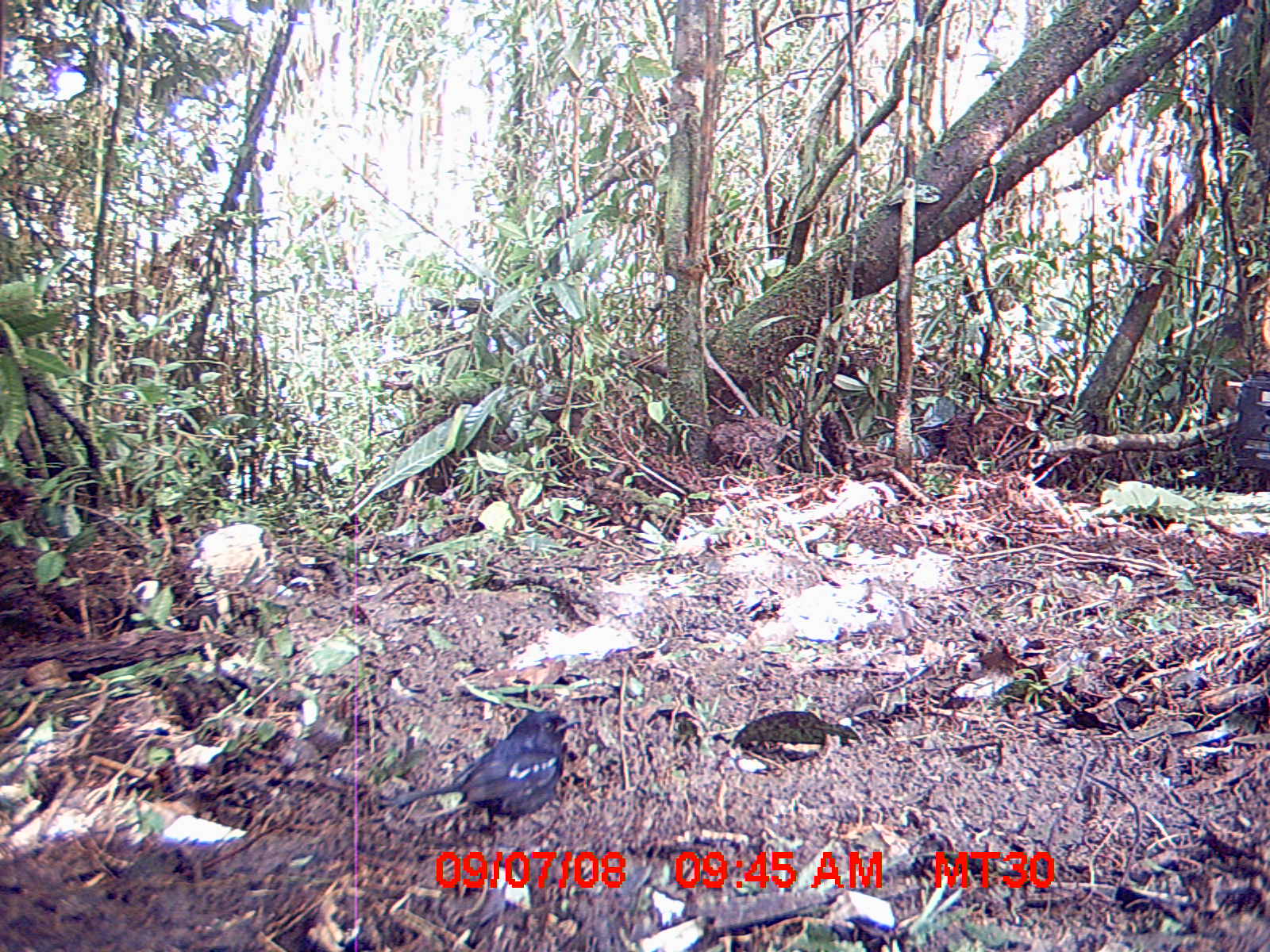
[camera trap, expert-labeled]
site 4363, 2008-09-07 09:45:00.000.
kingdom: Animalia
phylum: Chordata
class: Aves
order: Passeriformes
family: Muscicapidae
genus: Copsychus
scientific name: Copsychus albospecularis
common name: madagascar magpie-robin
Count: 1.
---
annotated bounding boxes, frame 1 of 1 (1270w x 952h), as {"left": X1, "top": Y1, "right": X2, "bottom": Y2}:
copsychus albospecularis: {"left": 388, "top": 708, "right": 583, "bottom": 832}